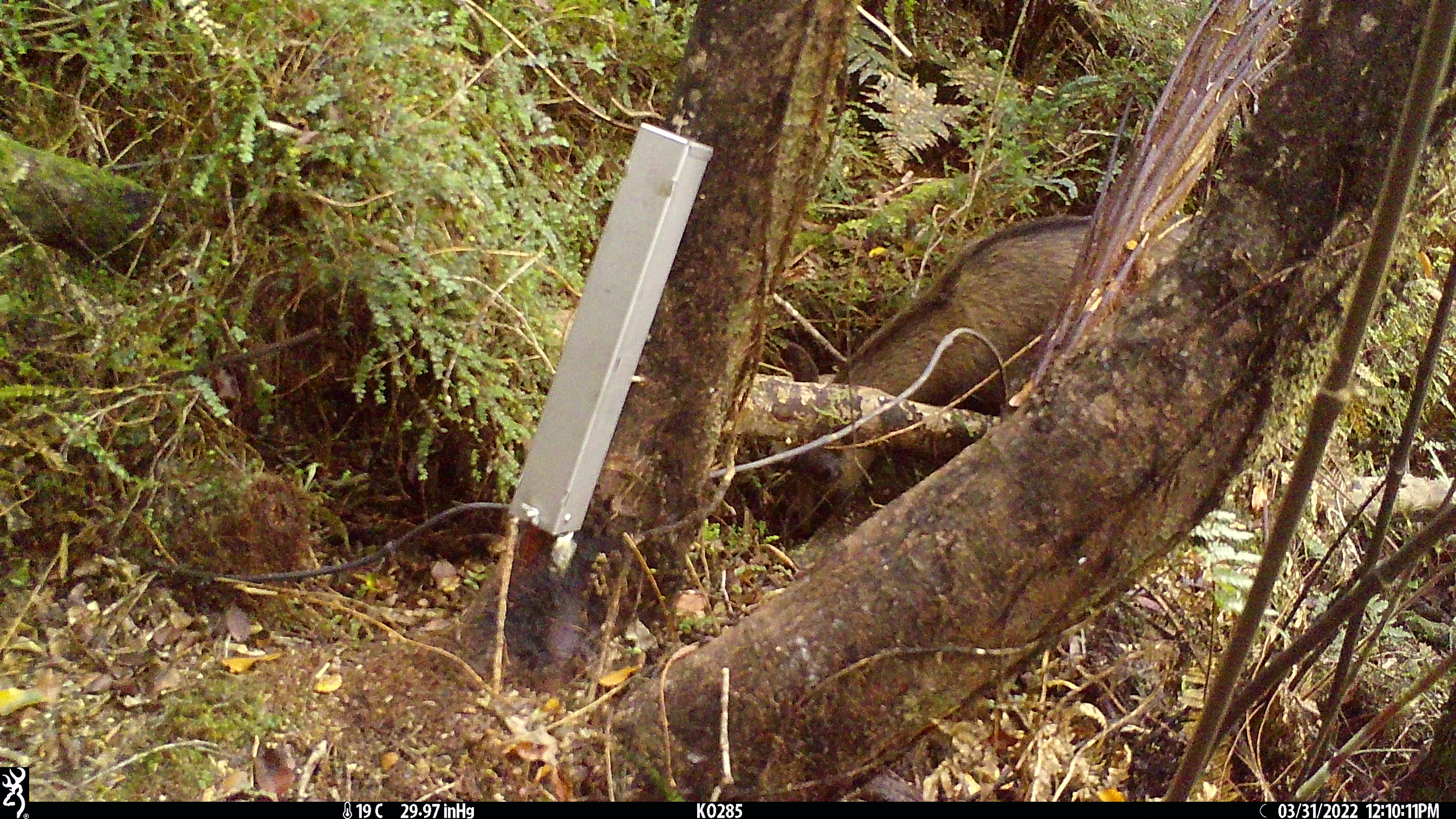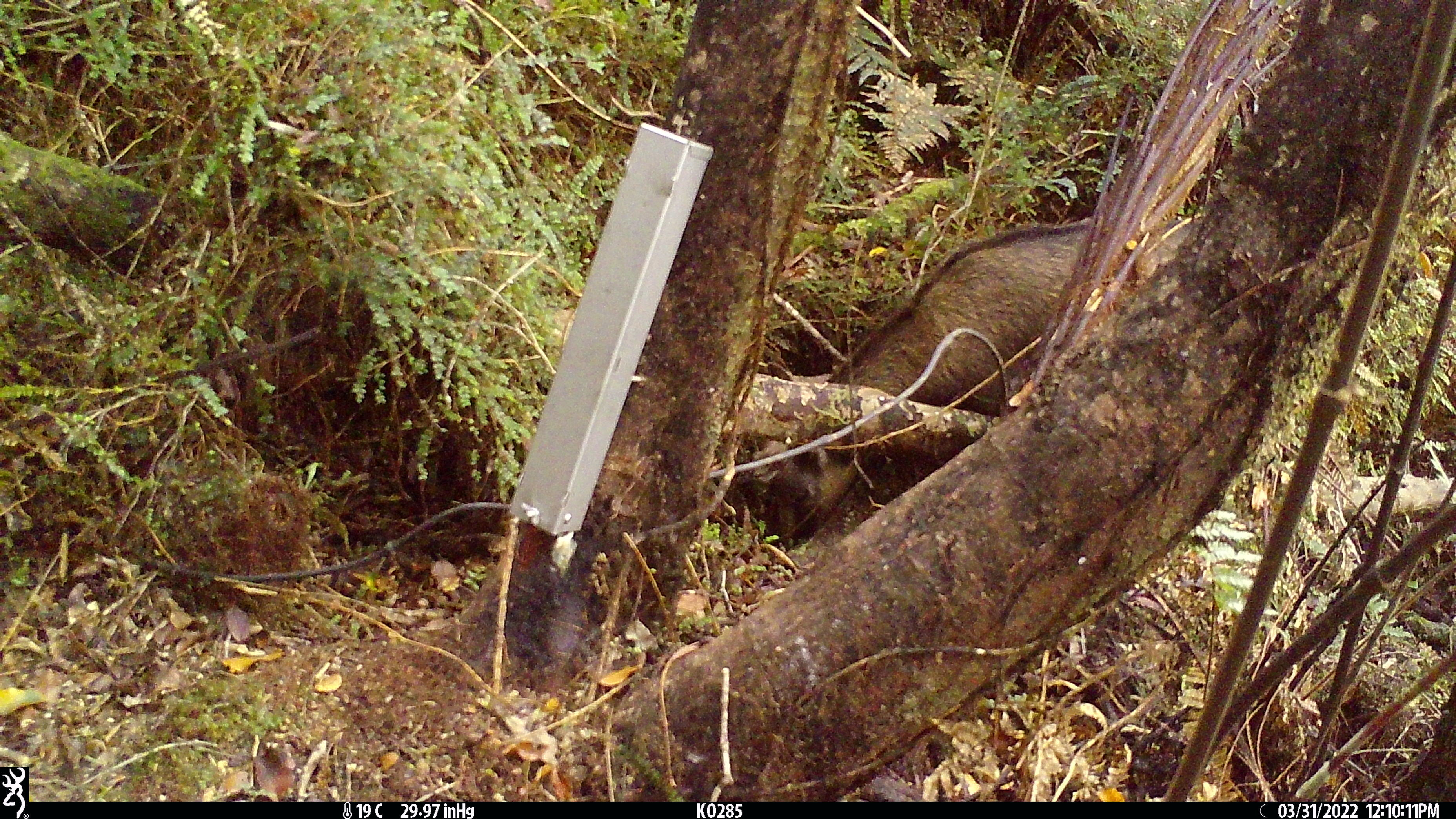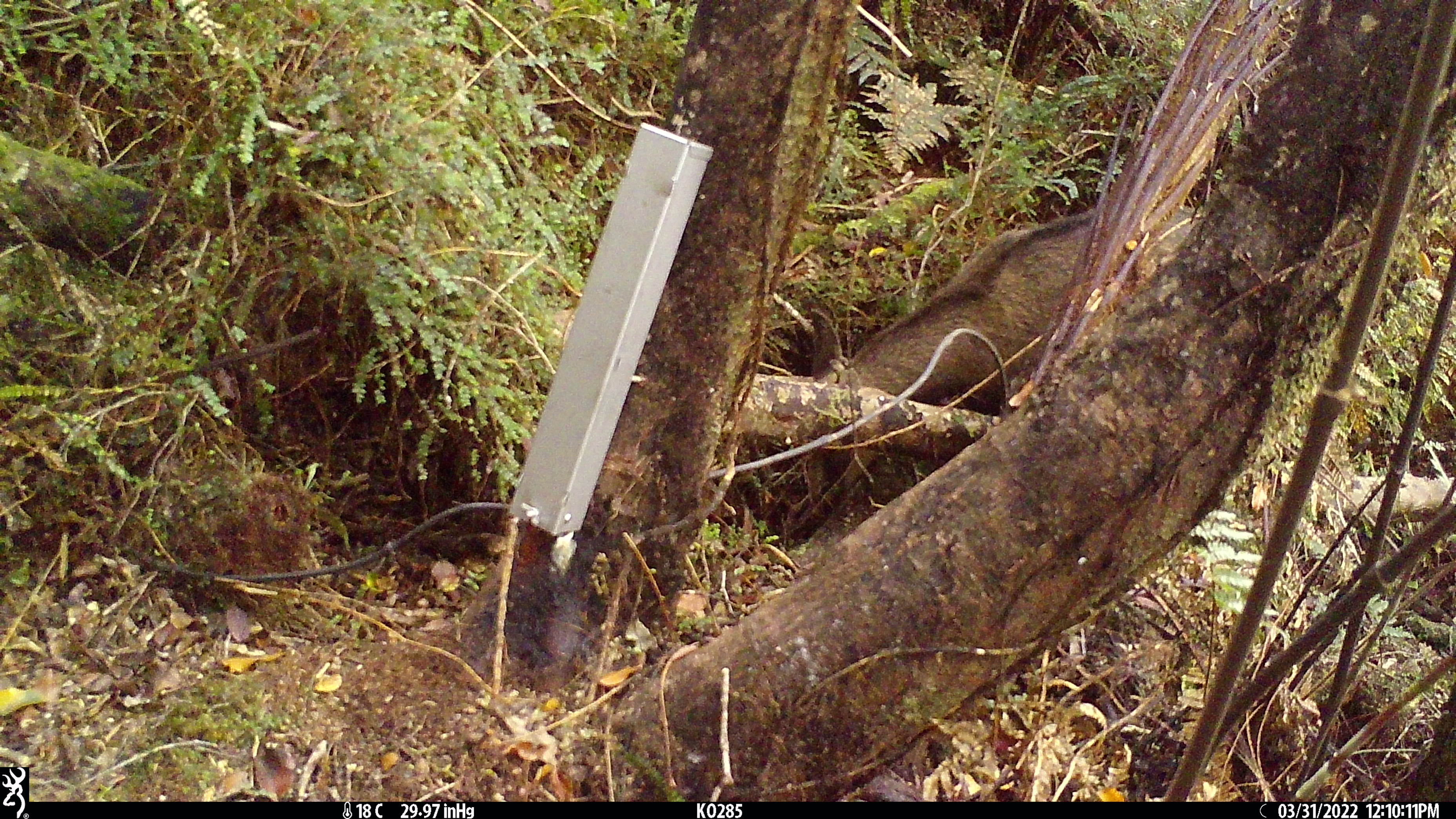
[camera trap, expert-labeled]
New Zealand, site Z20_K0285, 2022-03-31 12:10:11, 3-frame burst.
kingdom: Animalia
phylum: Chordata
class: Mammalia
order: Artiodactyla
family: Bovidae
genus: Rupicapra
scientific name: Rupicapra rupicapra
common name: alpine chamois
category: chamois